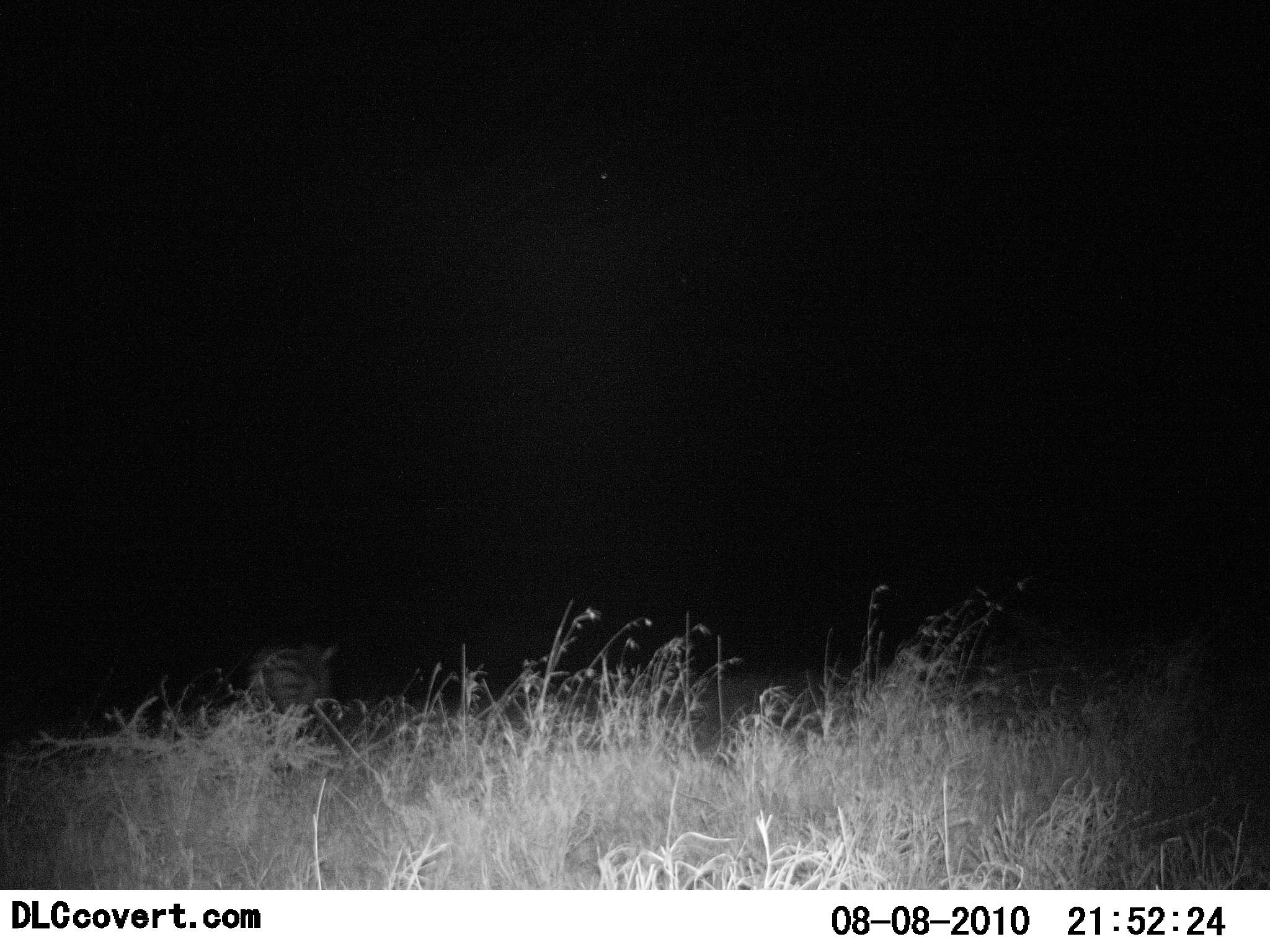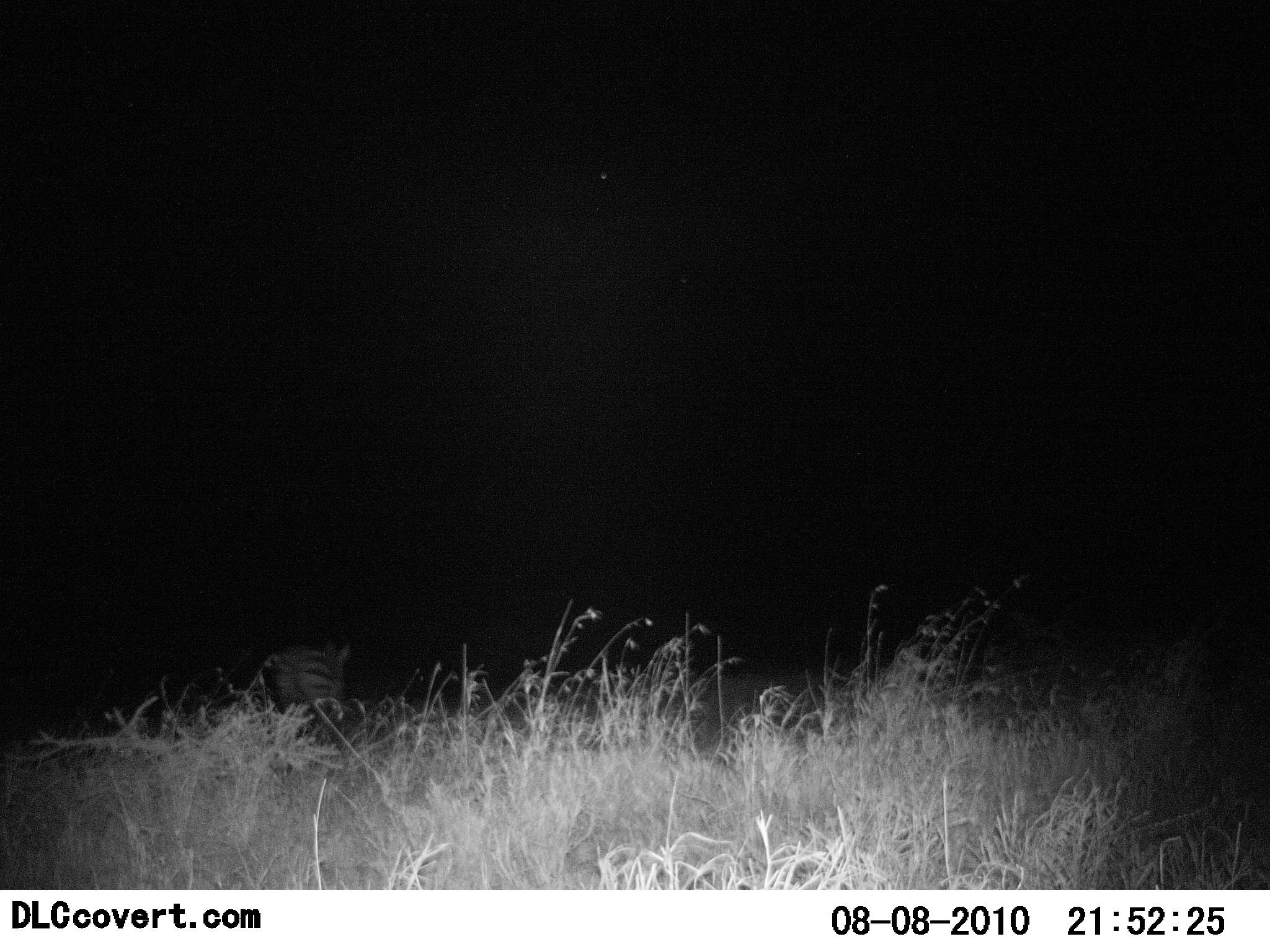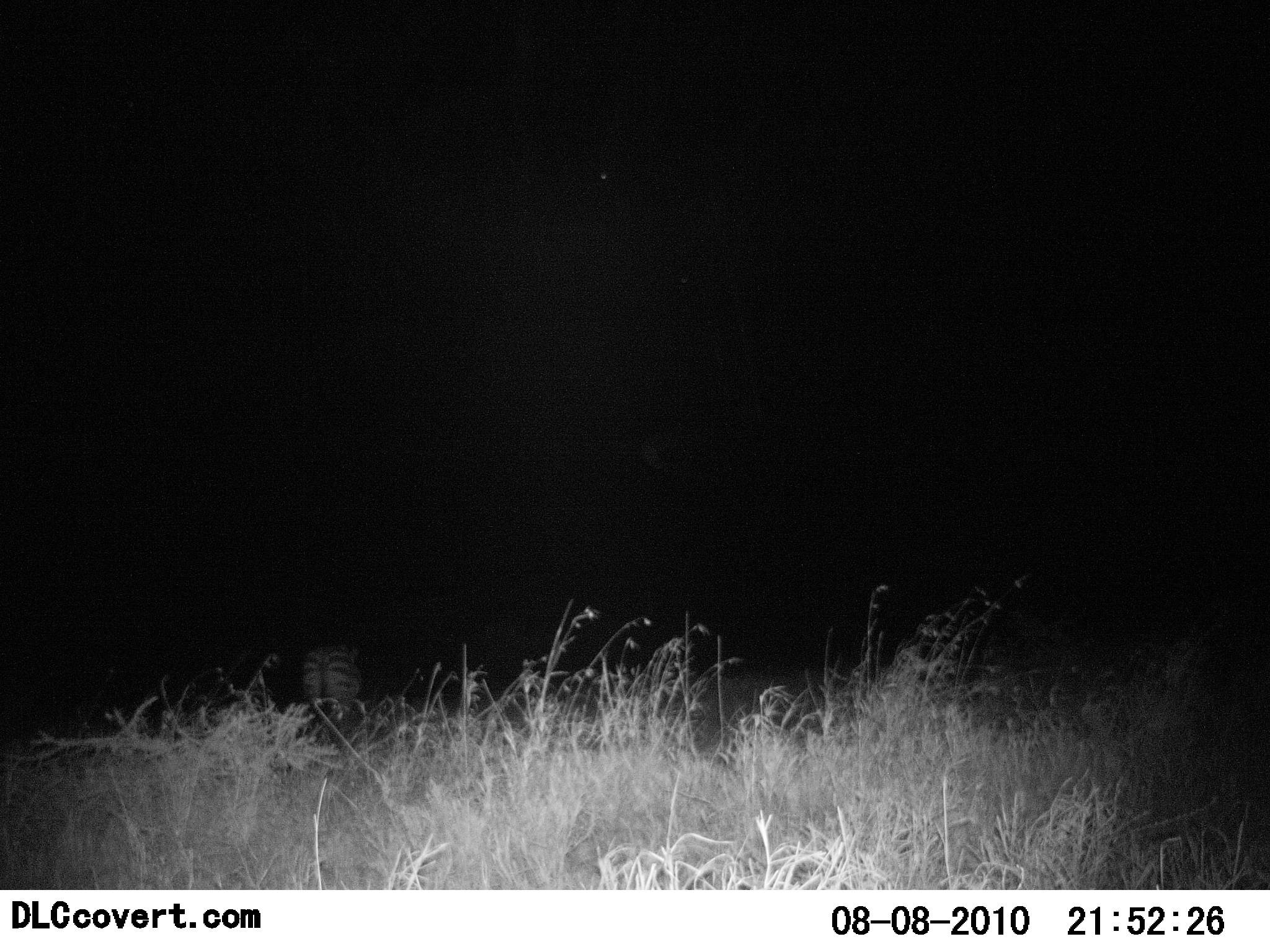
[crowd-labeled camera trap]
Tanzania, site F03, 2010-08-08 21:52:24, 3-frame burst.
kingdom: Animalia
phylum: Chordata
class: Mammalia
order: Perissodactyla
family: Equidae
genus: Equus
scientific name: Equus quagga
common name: plains zebra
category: zebra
Zebra (plains zebra) (Equus quagga), count 1. Behavior (volunteer vote fractions): standing 0%, resting 0%, moving 92%, interacting 0%. Young present (vote fraction): 0%. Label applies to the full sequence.